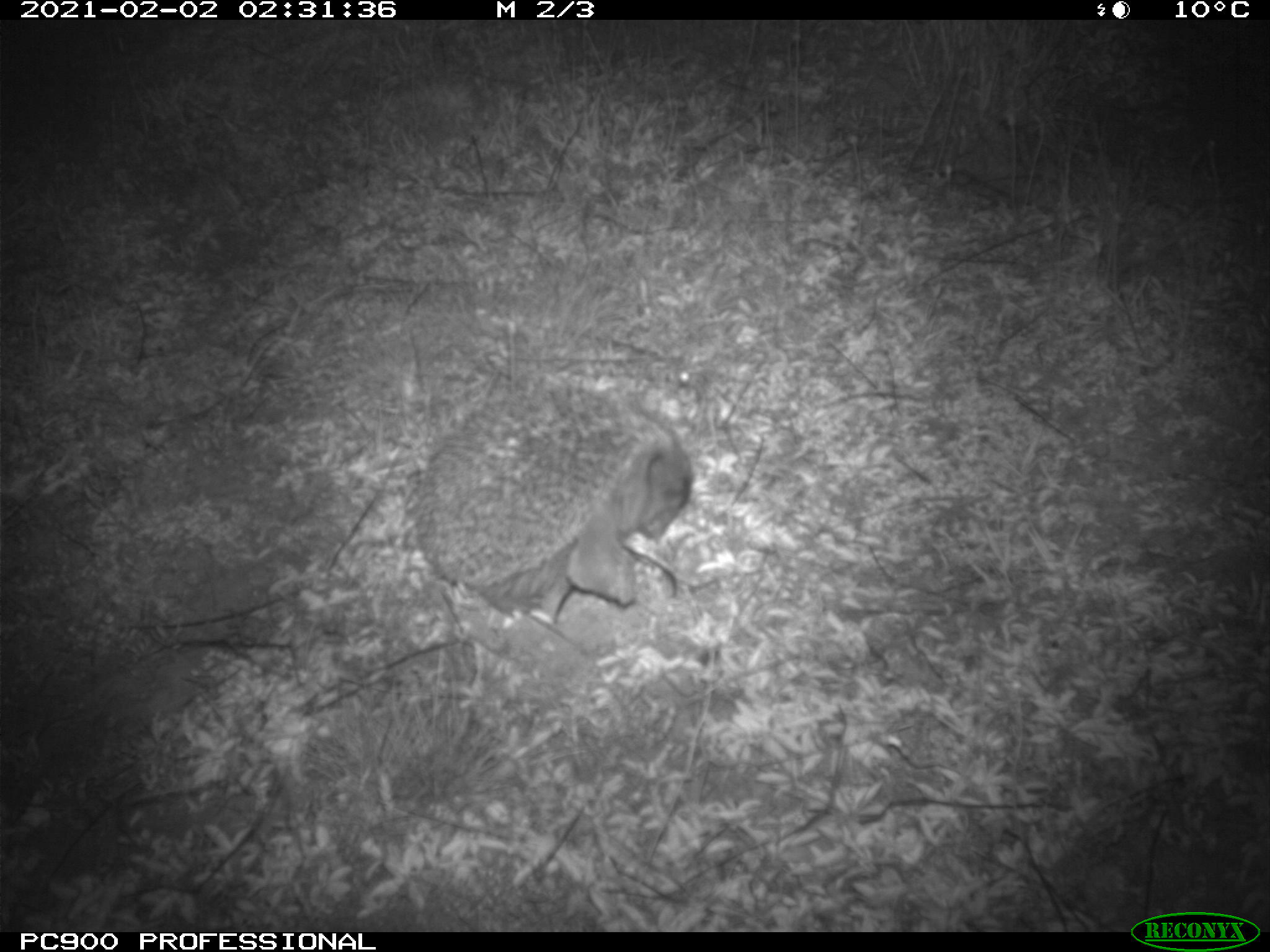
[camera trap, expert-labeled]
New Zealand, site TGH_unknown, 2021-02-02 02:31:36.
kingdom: Animalia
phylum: Chordata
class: Mammalia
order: Eulipotyphla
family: Erinaceidae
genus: Erinaceus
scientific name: Erinaceus europaeus europaeus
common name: european hedgehog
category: hedgehog